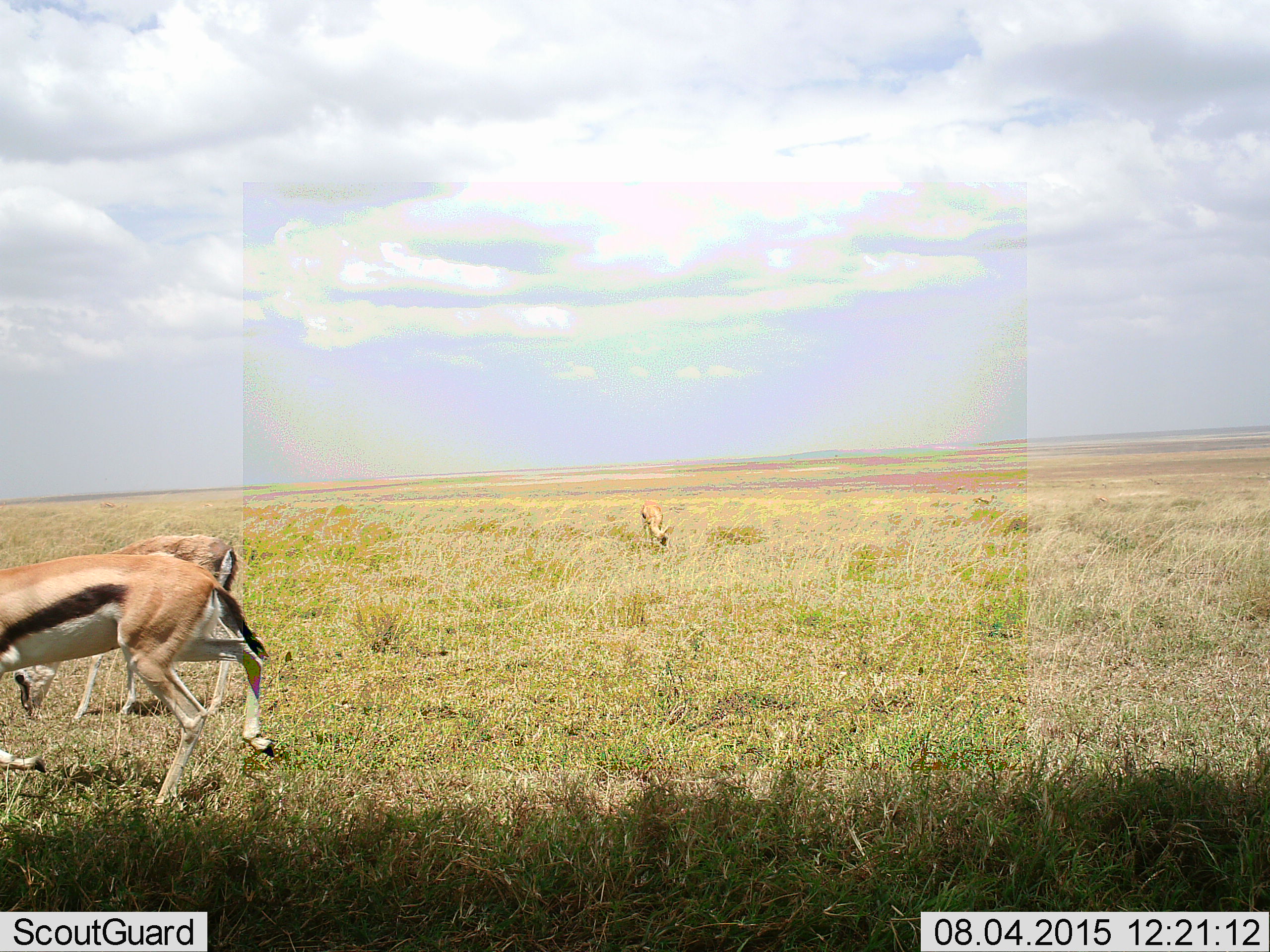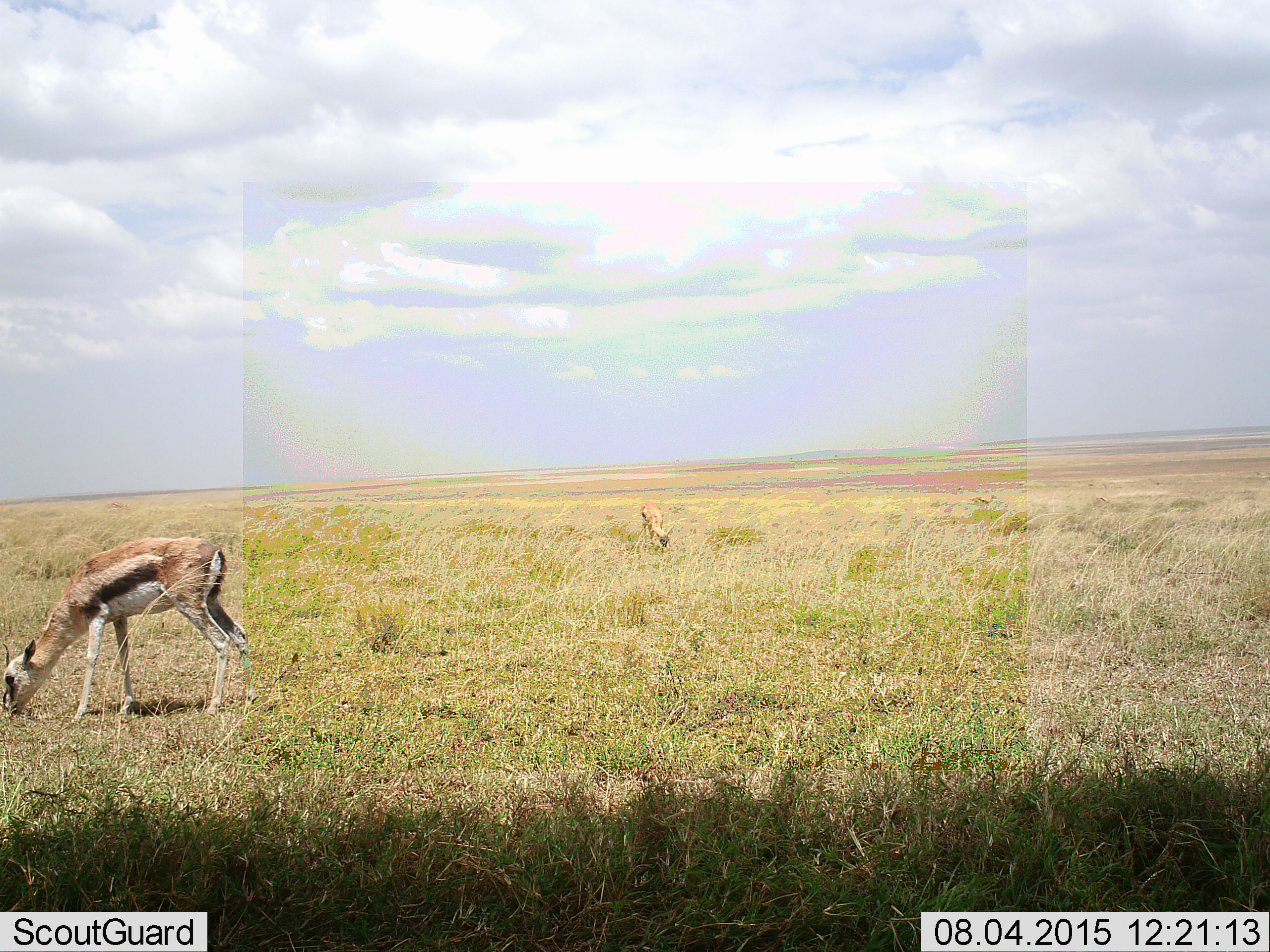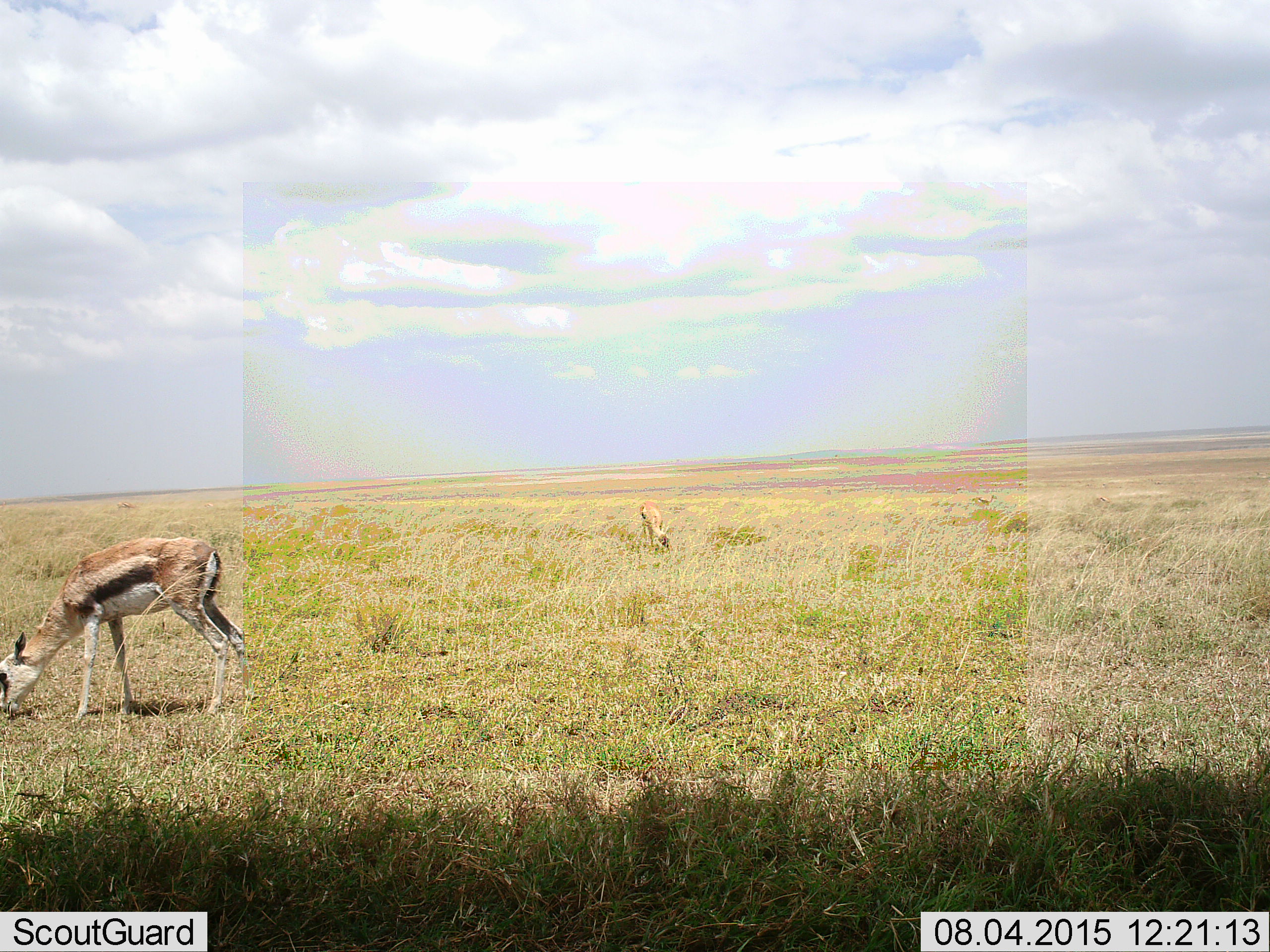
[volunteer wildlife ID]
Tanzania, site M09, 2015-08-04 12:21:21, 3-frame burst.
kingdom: Animalia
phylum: Chordata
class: Mammalia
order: Artiodactyla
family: Bovidae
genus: Eudorcas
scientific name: Eudorcas thomsonii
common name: thomson's gazelle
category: gazellethomsons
Gazellethomsons (thomson's gazelle) (Eudorcas thomsonii), count 3. Behavior (volunteer vote fractions): standing 50%, resting 20%, moving 60%, interacting 0%. Young present (vote fraction): 10%. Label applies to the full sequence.